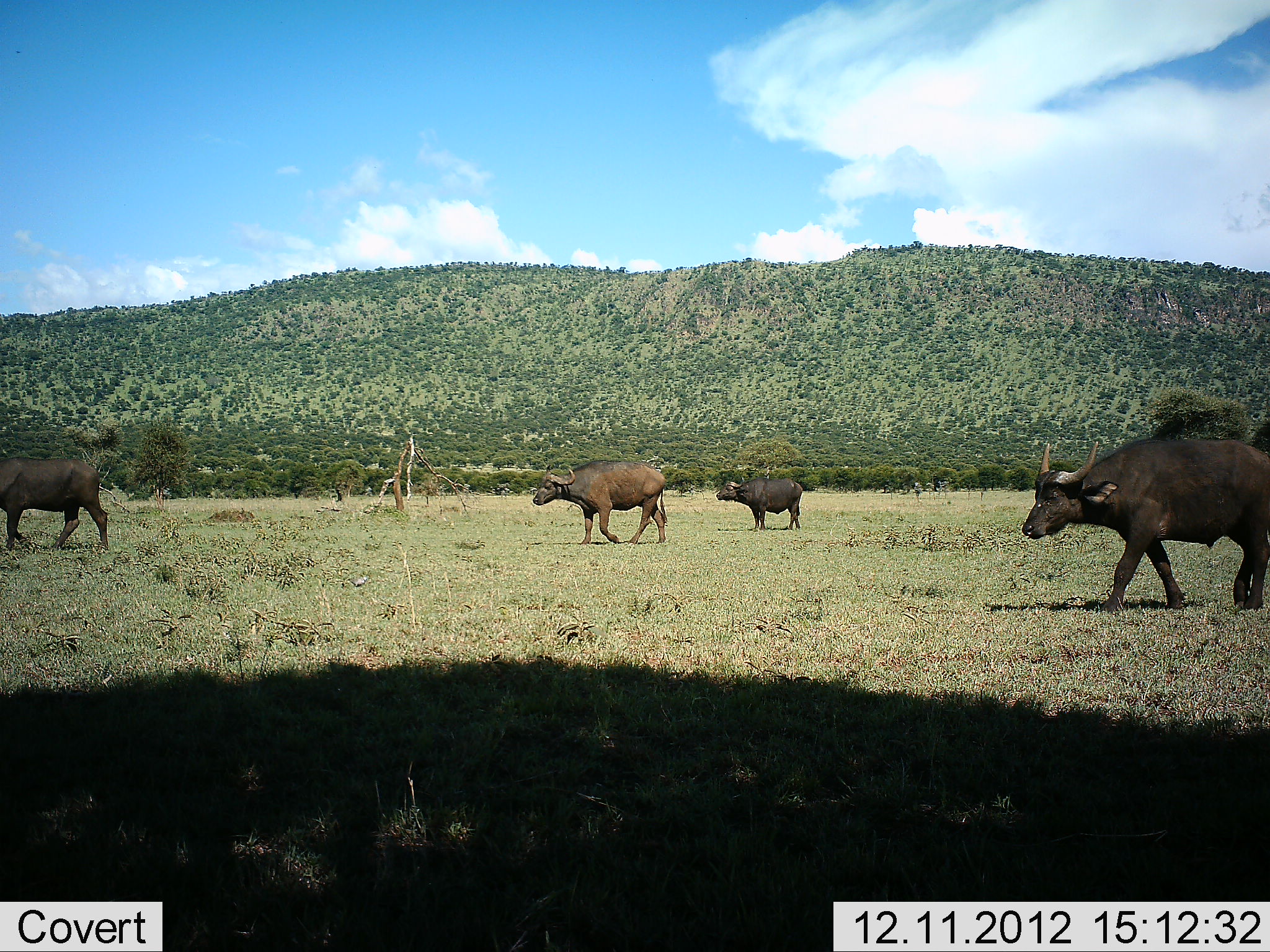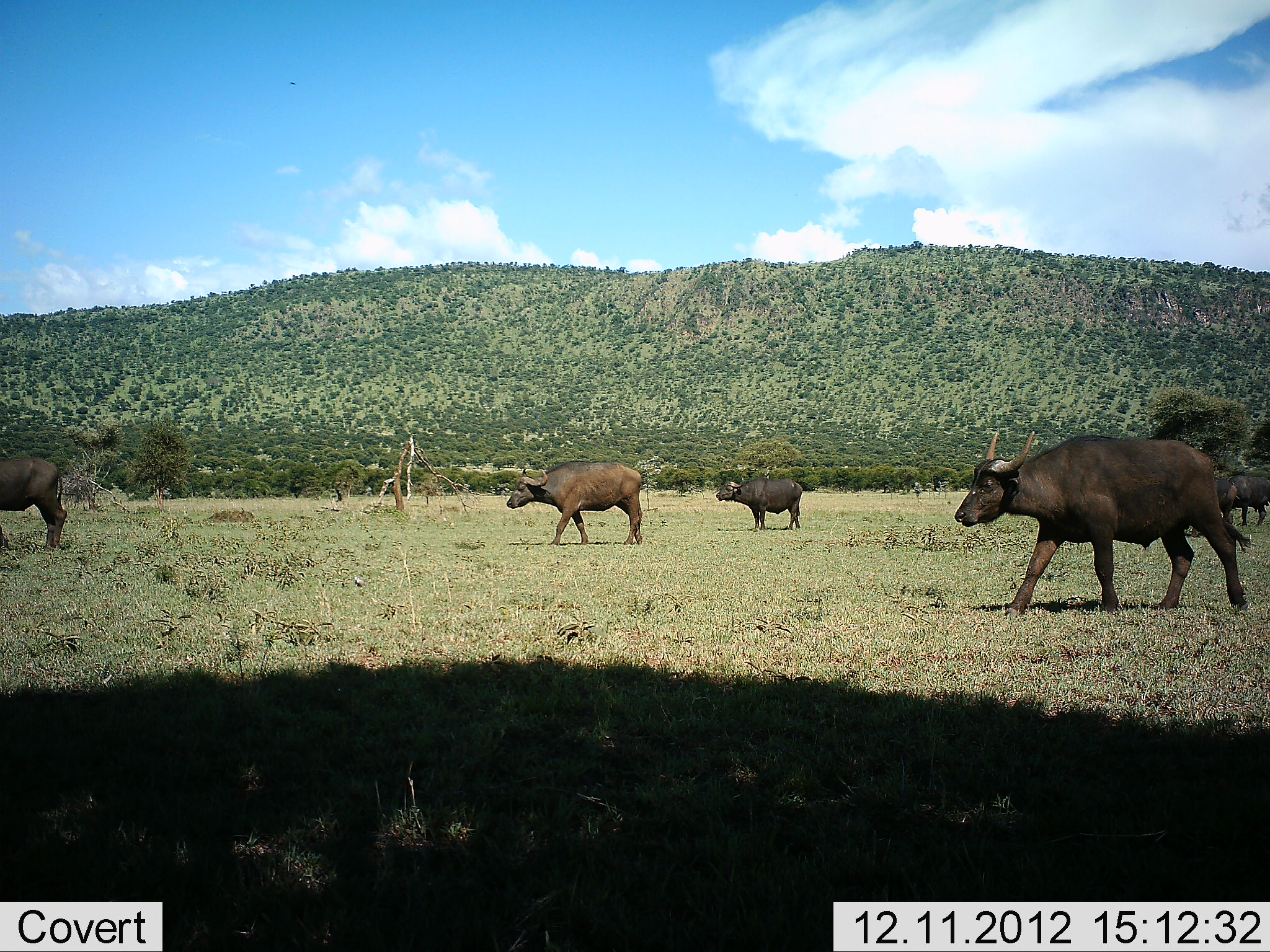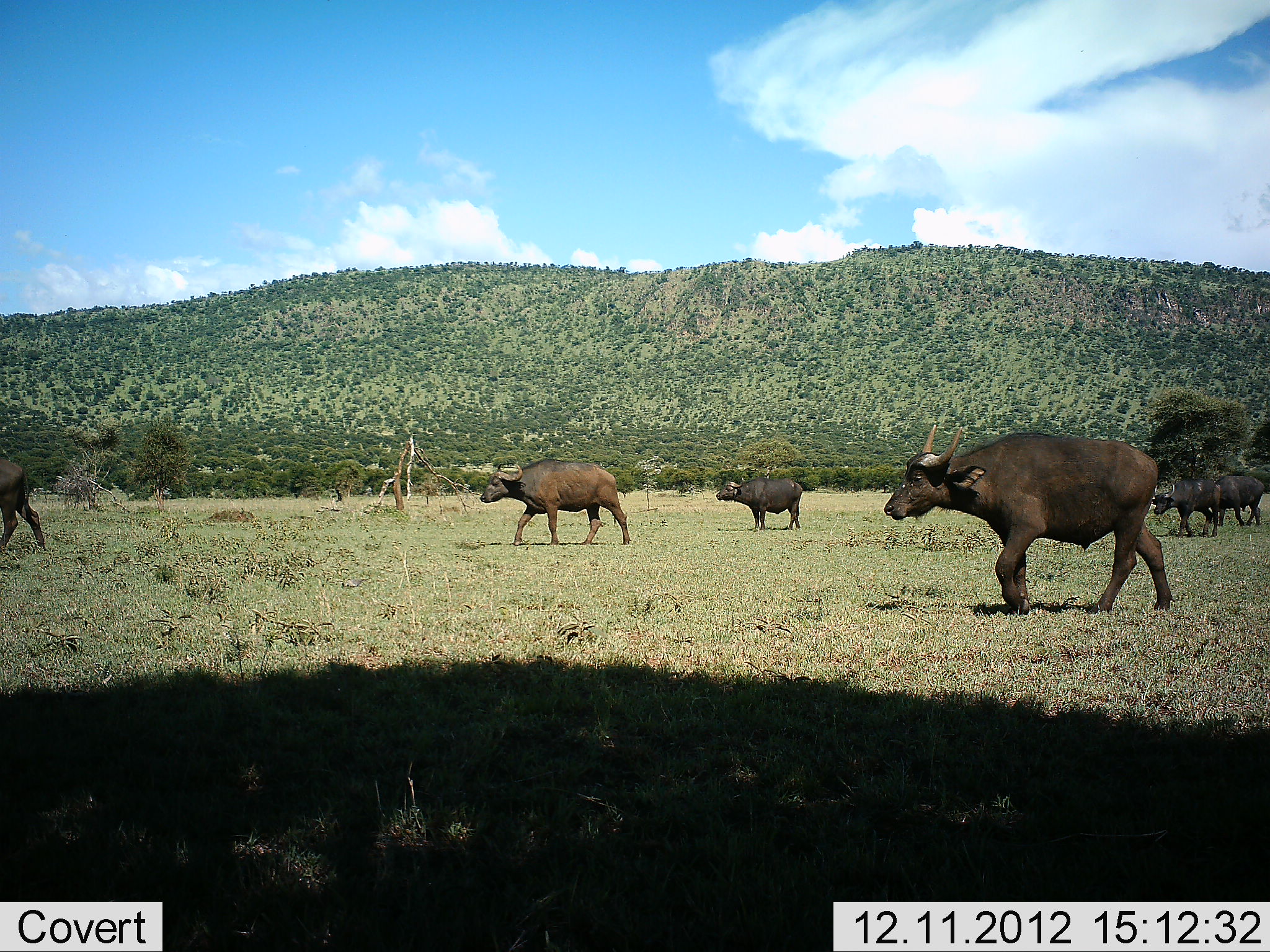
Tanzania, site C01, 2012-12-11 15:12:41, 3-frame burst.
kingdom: Animalia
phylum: Chordata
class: Mammalia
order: Artiodactyla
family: Bovidae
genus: Syncerus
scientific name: Syncerus caffer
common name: cape buffalo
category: buffalo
Buffalo (cape buffalo) (Syncerus caffer), count 6. Behavior (volunteer vote fractions): standing 46%, resting 0%, moving 100%, interacting 0%. Young present (vote fraction): 0%. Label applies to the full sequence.